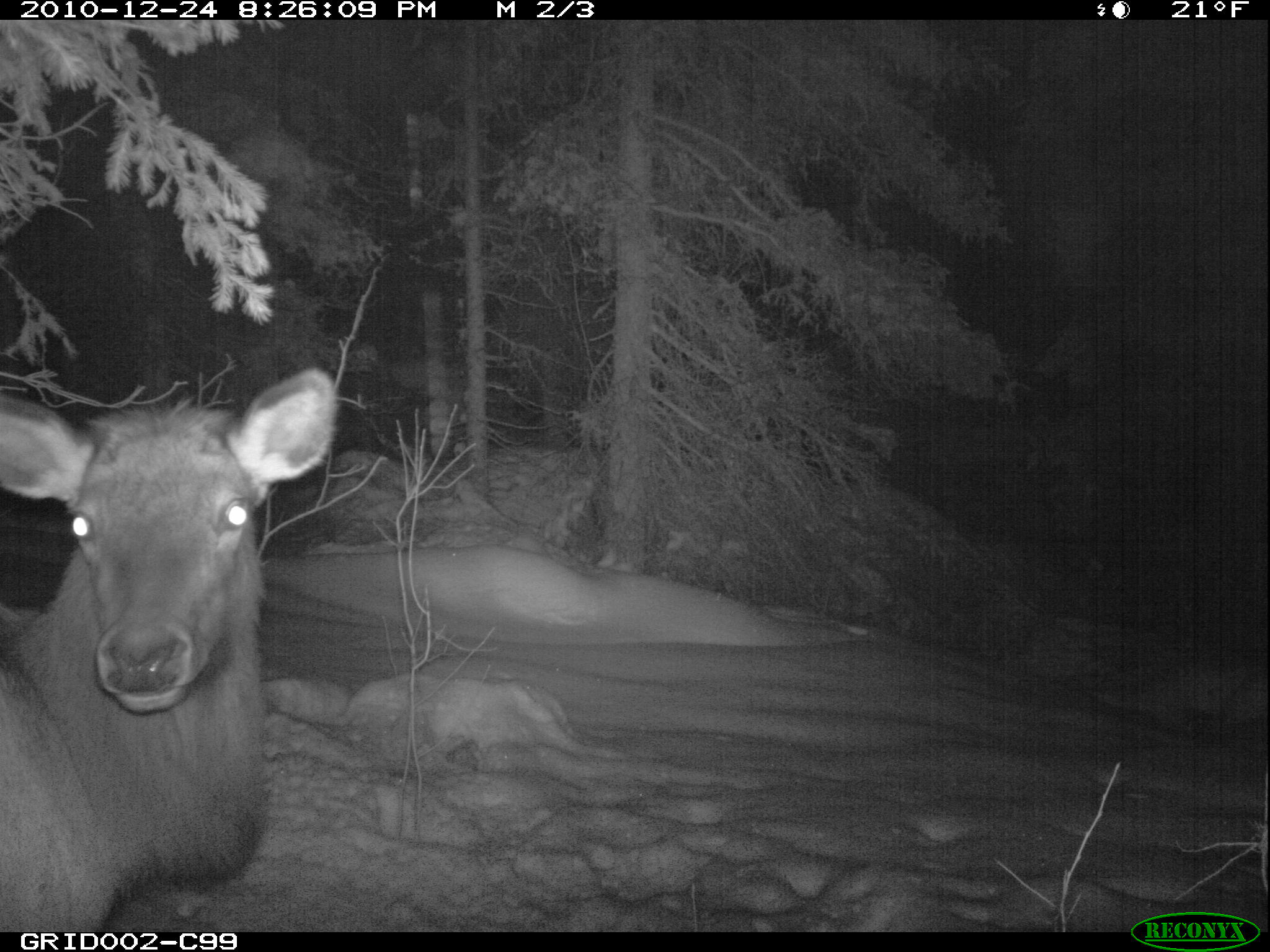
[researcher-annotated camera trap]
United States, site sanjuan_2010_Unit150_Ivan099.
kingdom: Animalia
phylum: Chordata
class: Mammalia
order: Artiodactyla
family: Cervidae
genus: Cervus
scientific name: Cervus elaphus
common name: red deer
Cervus elaphus (red deer).